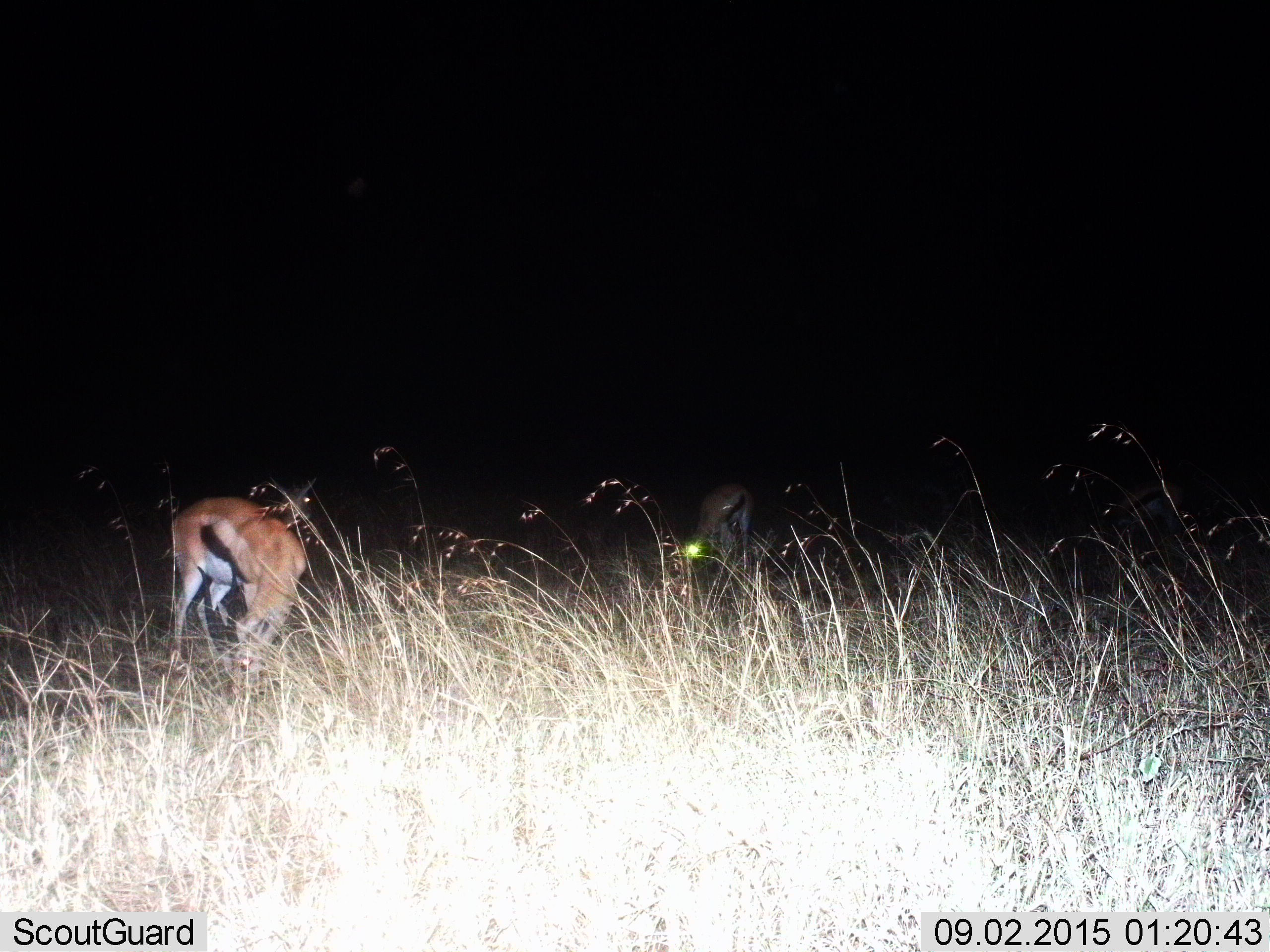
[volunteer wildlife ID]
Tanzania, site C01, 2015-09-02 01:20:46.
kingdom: Animalia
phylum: Chordata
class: Mammalia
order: Artiodactyla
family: Bovidae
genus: Eudorcas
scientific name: Eudorcas thomsonii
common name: thomson's gazelle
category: gazellethomsons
Gazellethomsons (thomson's gazelle) (Eudorcas thomsonii), count 2. Behavior (volunteer vote fractions): standing 35%, resting 0%, moving 0%, interacting 0%. Young present (vote fraction): 0%. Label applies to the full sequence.